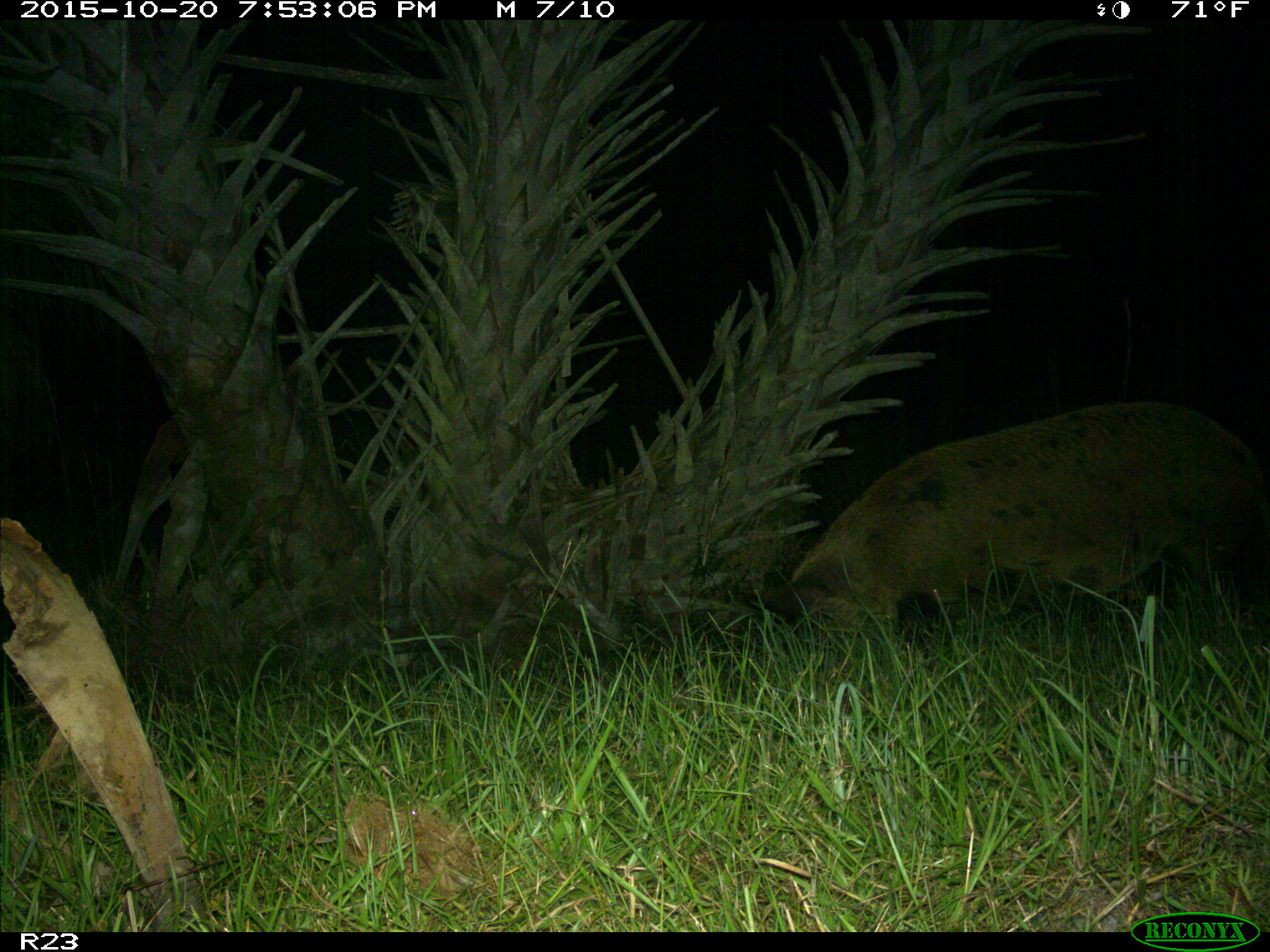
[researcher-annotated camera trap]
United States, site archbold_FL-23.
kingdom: Animalia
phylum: Chordata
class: Mammalia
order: Artiodactyla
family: Suidae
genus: Sus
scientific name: Sus scrofa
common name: wild boar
Sus scrofa (wild boar).